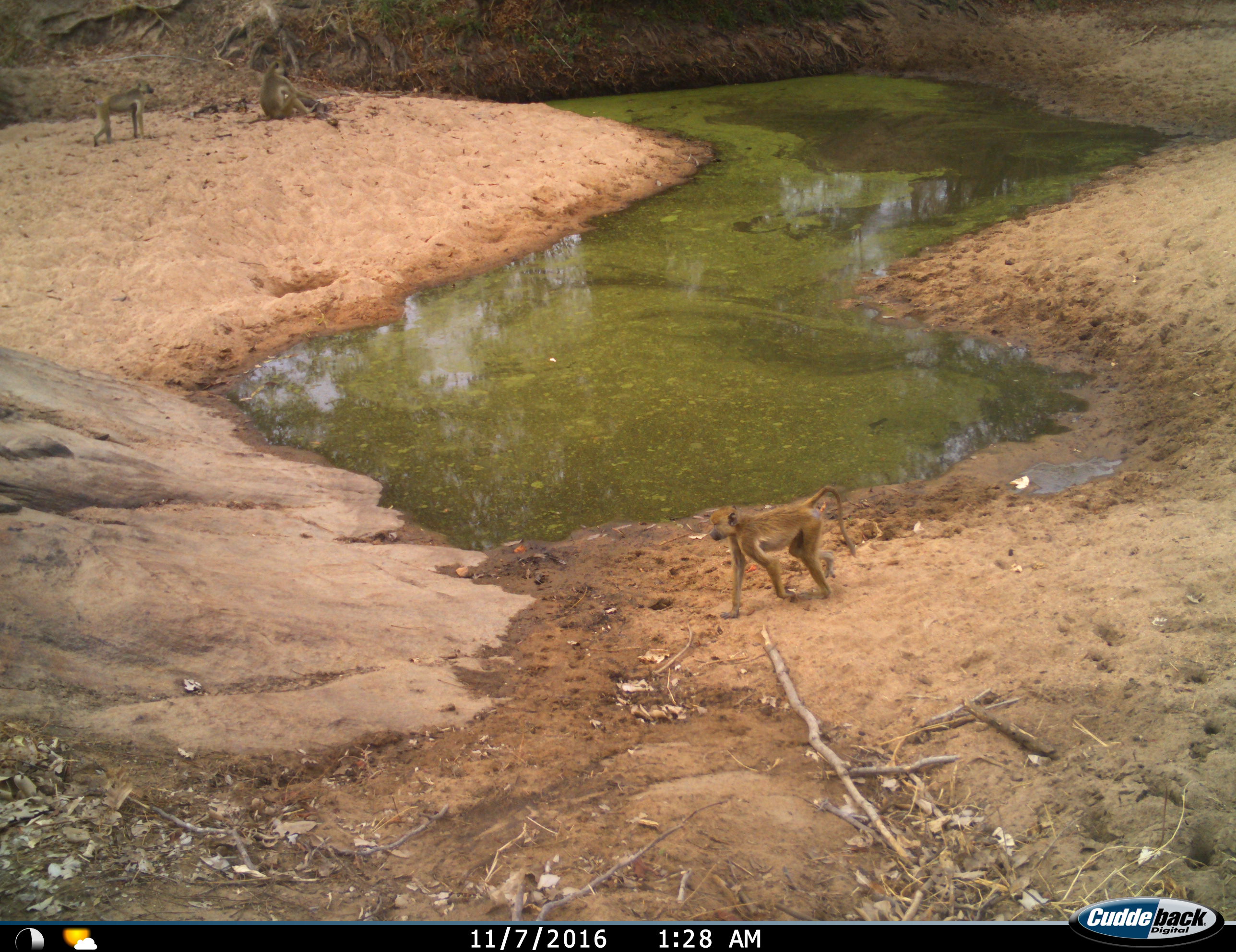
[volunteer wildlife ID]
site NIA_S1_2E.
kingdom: Animalia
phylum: Chordata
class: Mammalia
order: Primates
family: Cercopithecidae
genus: Papio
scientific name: Papio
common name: baboon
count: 3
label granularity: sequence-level